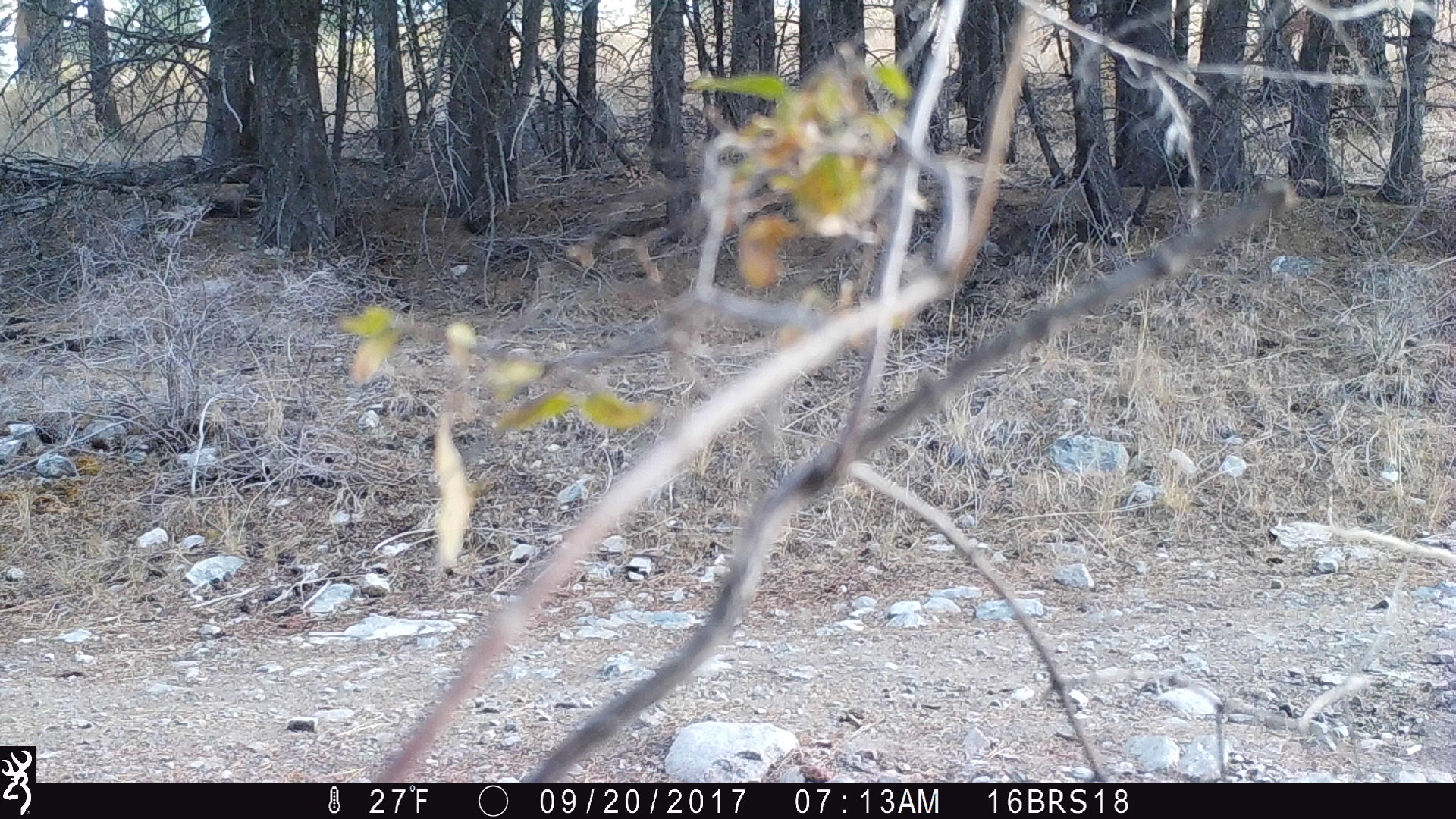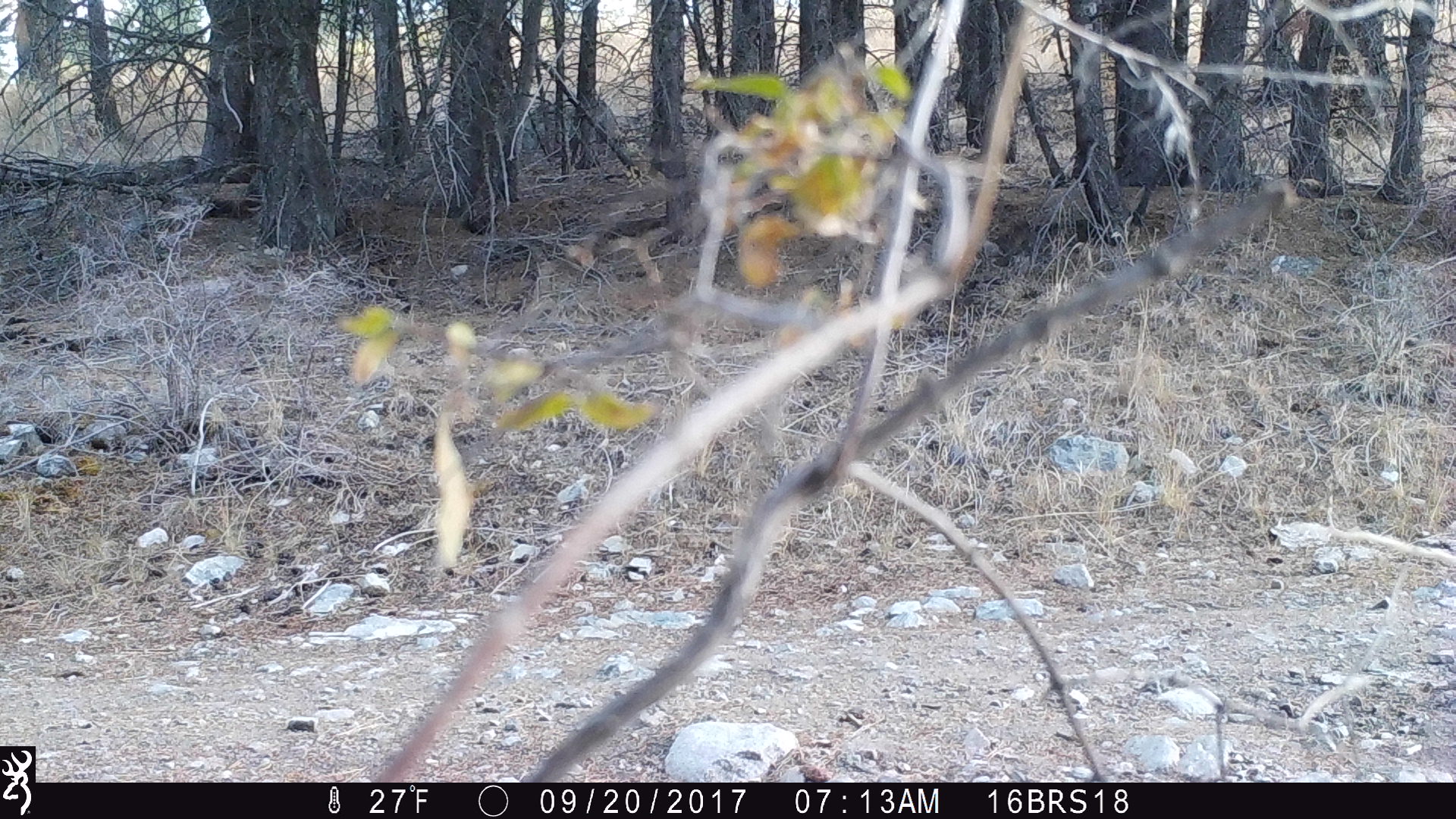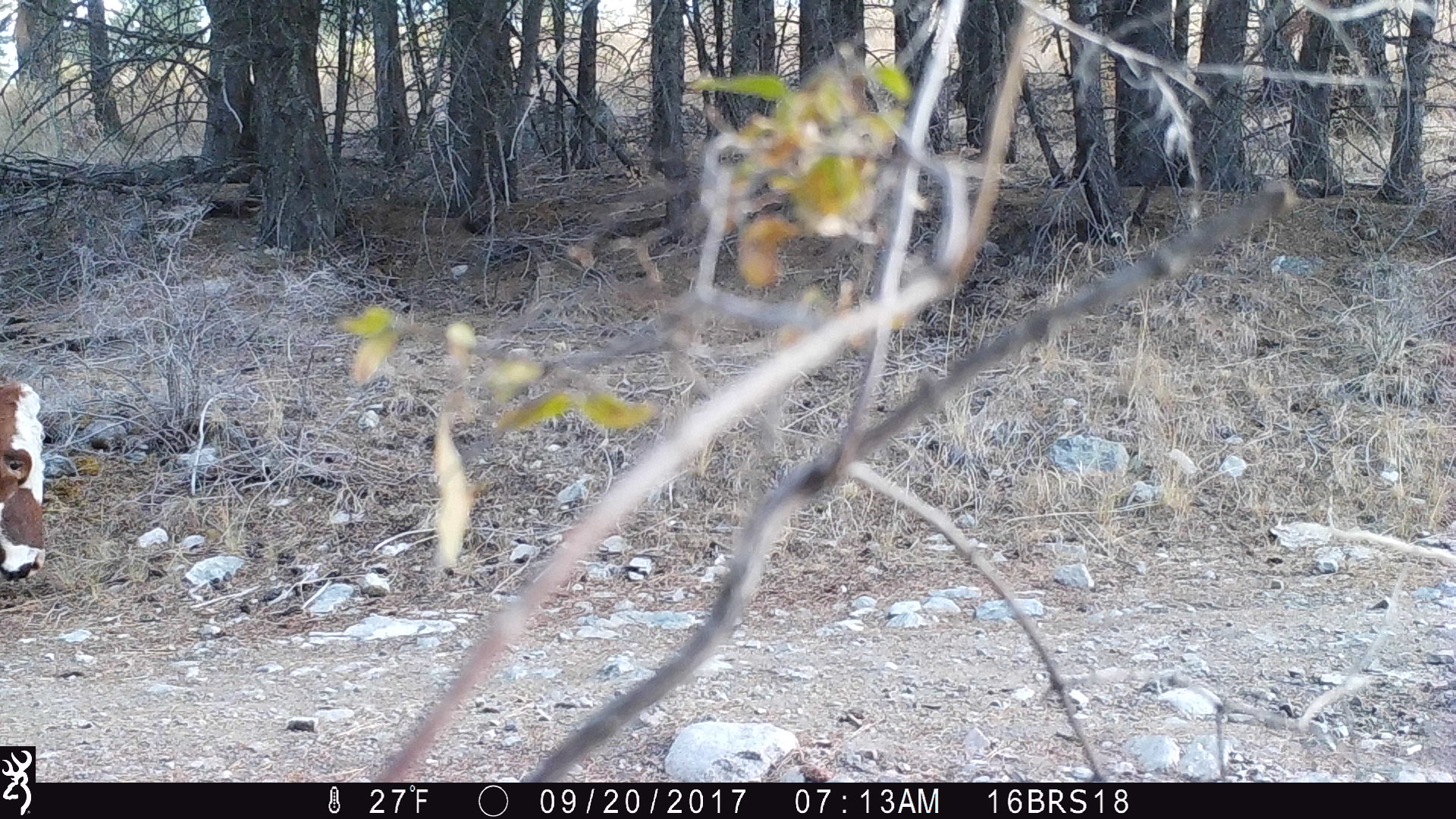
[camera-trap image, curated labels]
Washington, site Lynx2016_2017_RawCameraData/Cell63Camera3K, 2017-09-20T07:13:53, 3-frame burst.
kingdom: Animalia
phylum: Chordata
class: Mammalia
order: Artiodactyla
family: Bovidae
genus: Bos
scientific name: Bos taurus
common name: domestic cattle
Domestic cattle (Bos taurus). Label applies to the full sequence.